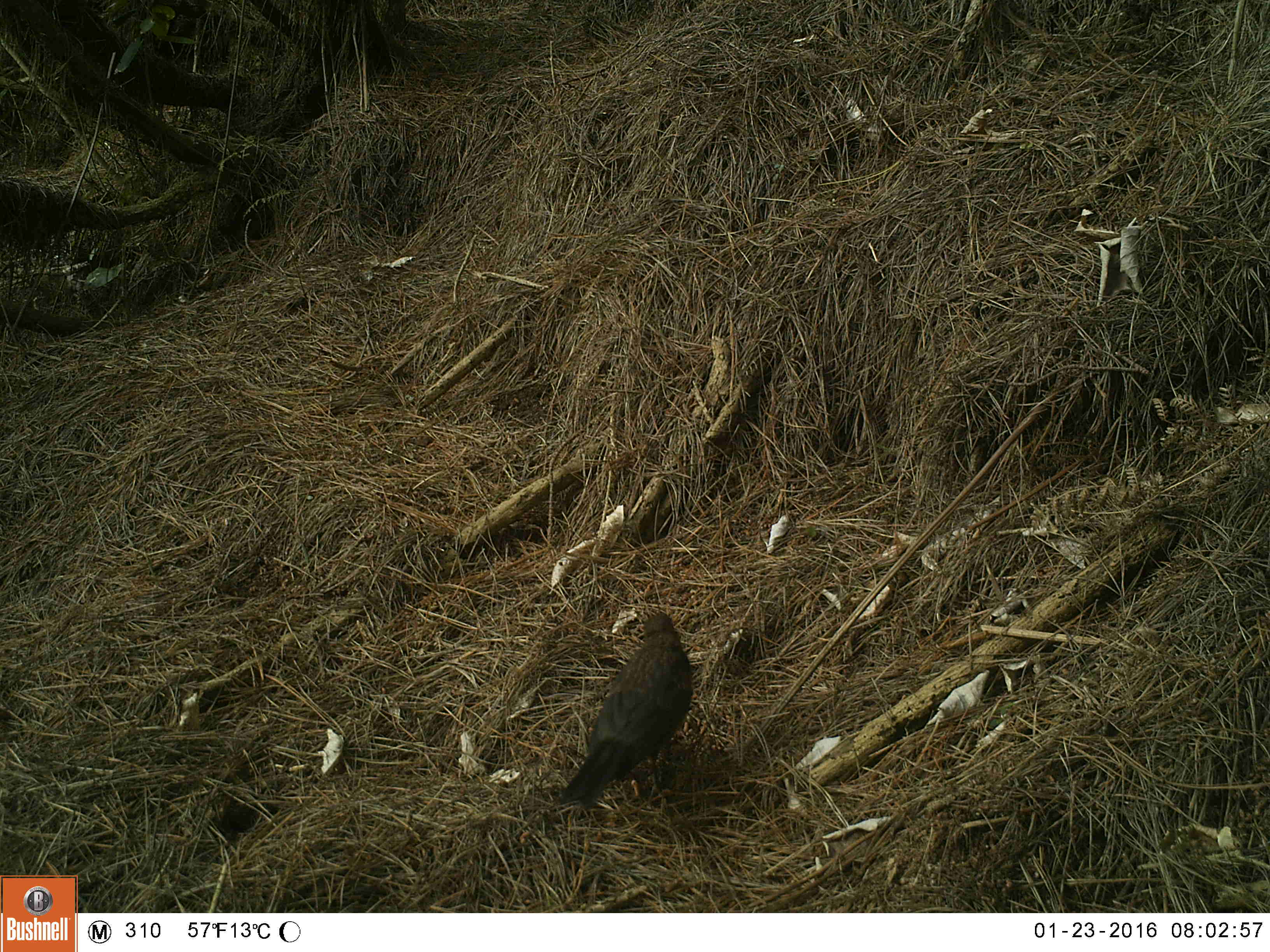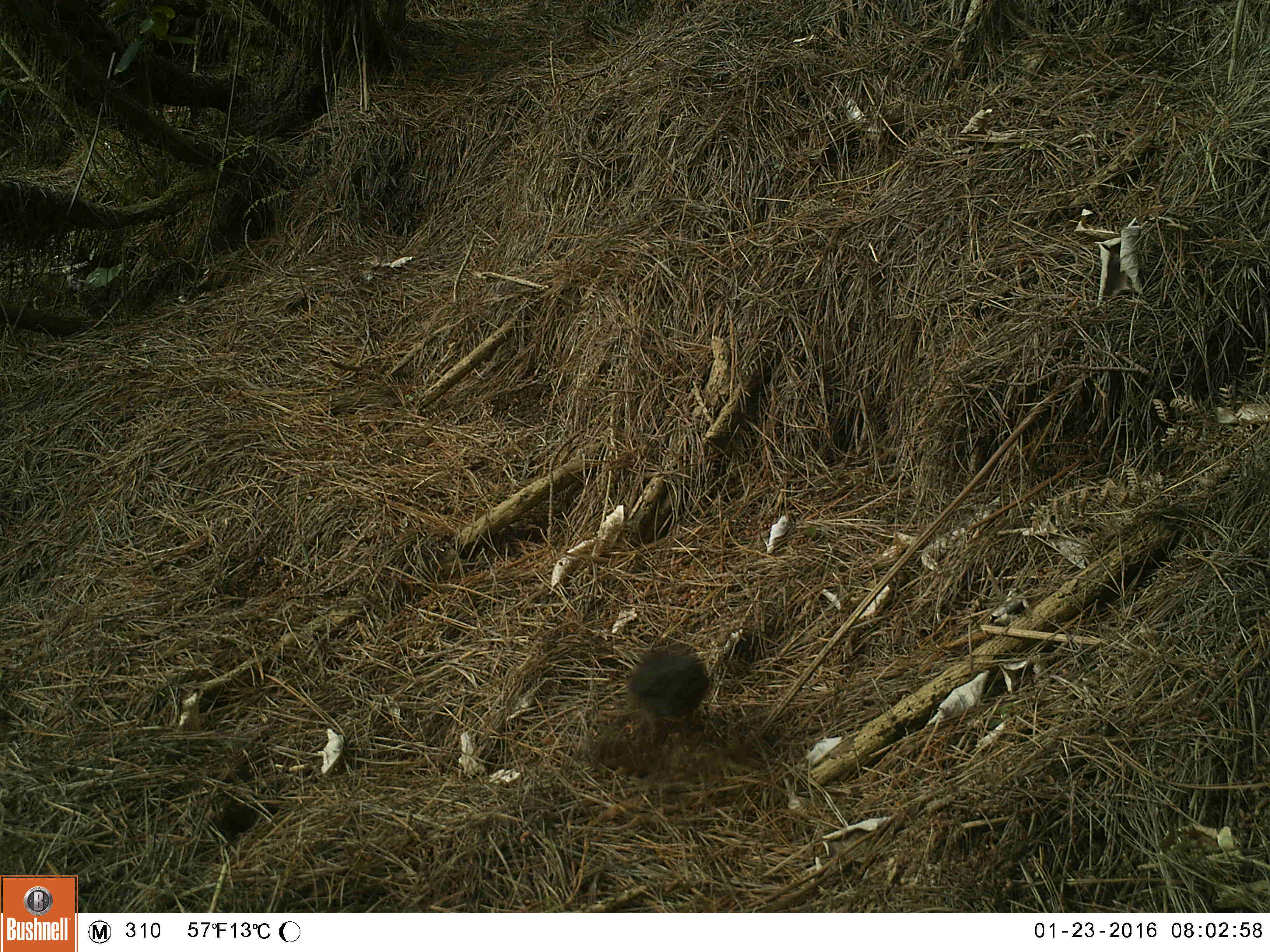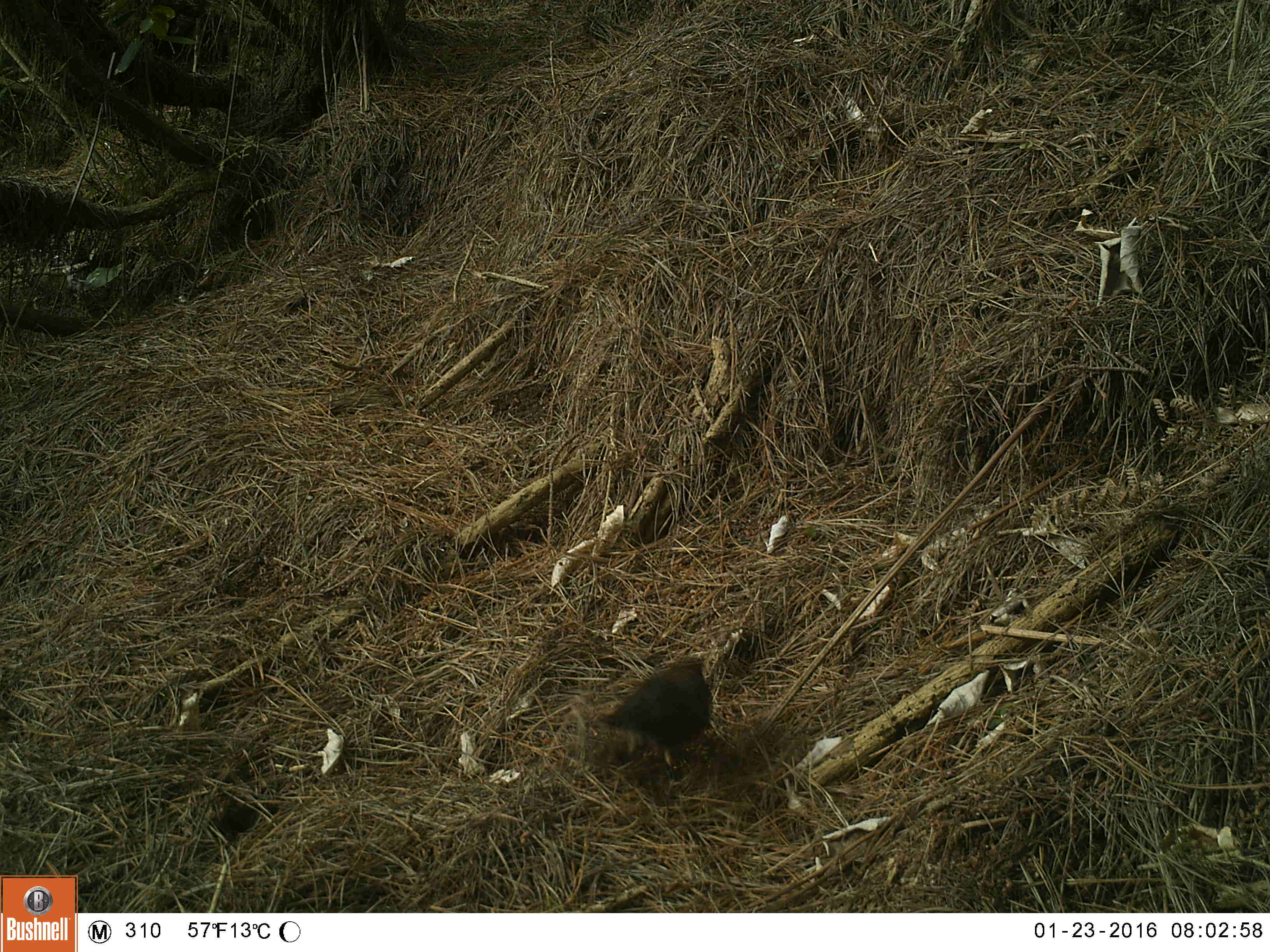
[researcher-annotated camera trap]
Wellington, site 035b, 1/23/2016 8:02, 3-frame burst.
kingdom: Animalia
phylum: Chordata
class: Aves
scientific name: Aves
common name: bird